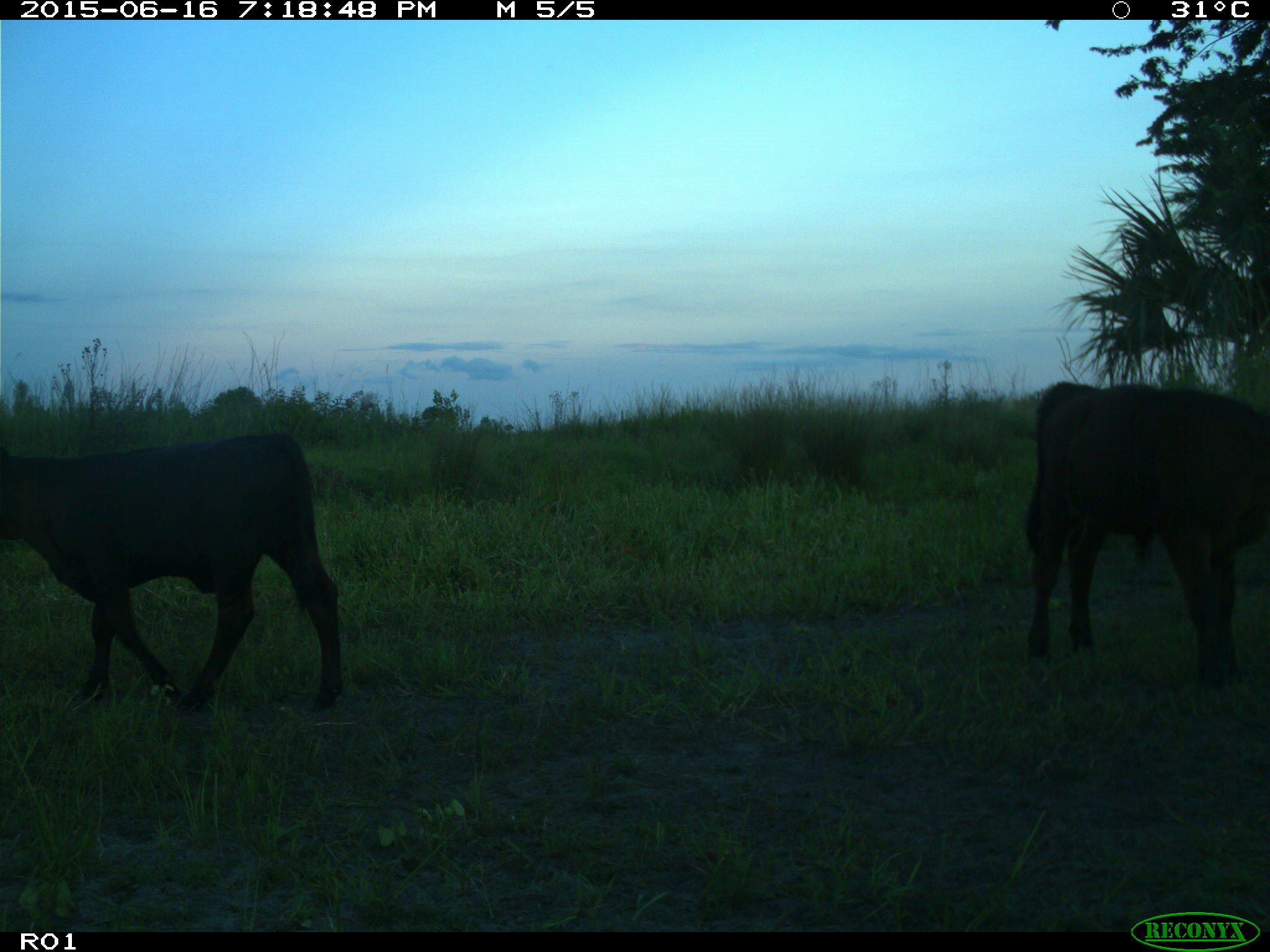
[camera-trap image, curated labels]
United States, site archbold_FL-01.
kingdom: Animalia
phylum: Chordata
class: Mammalia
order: Artiodactyla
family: Bovidae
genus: Bos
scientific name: Bos taurus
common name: domestic cow